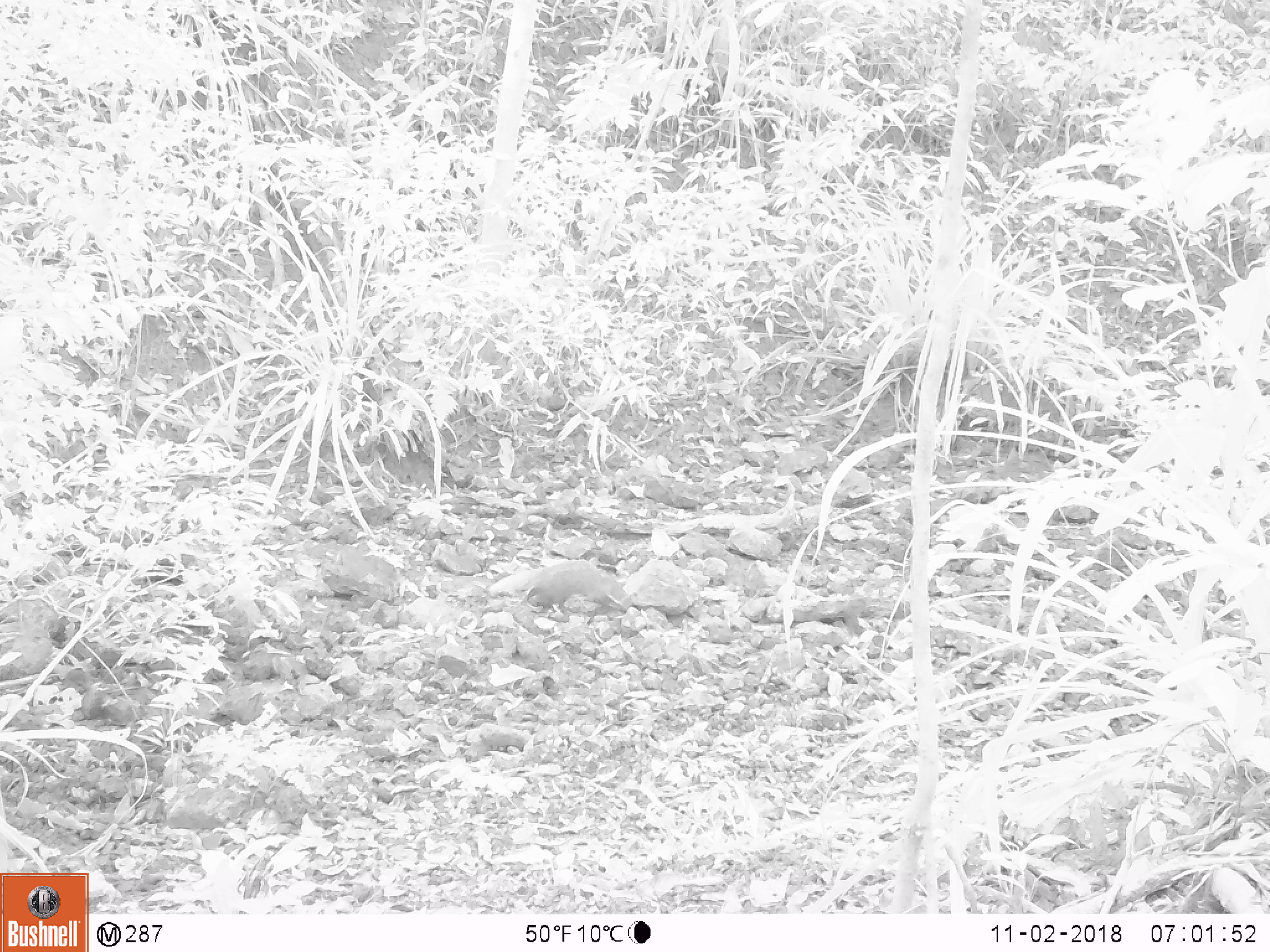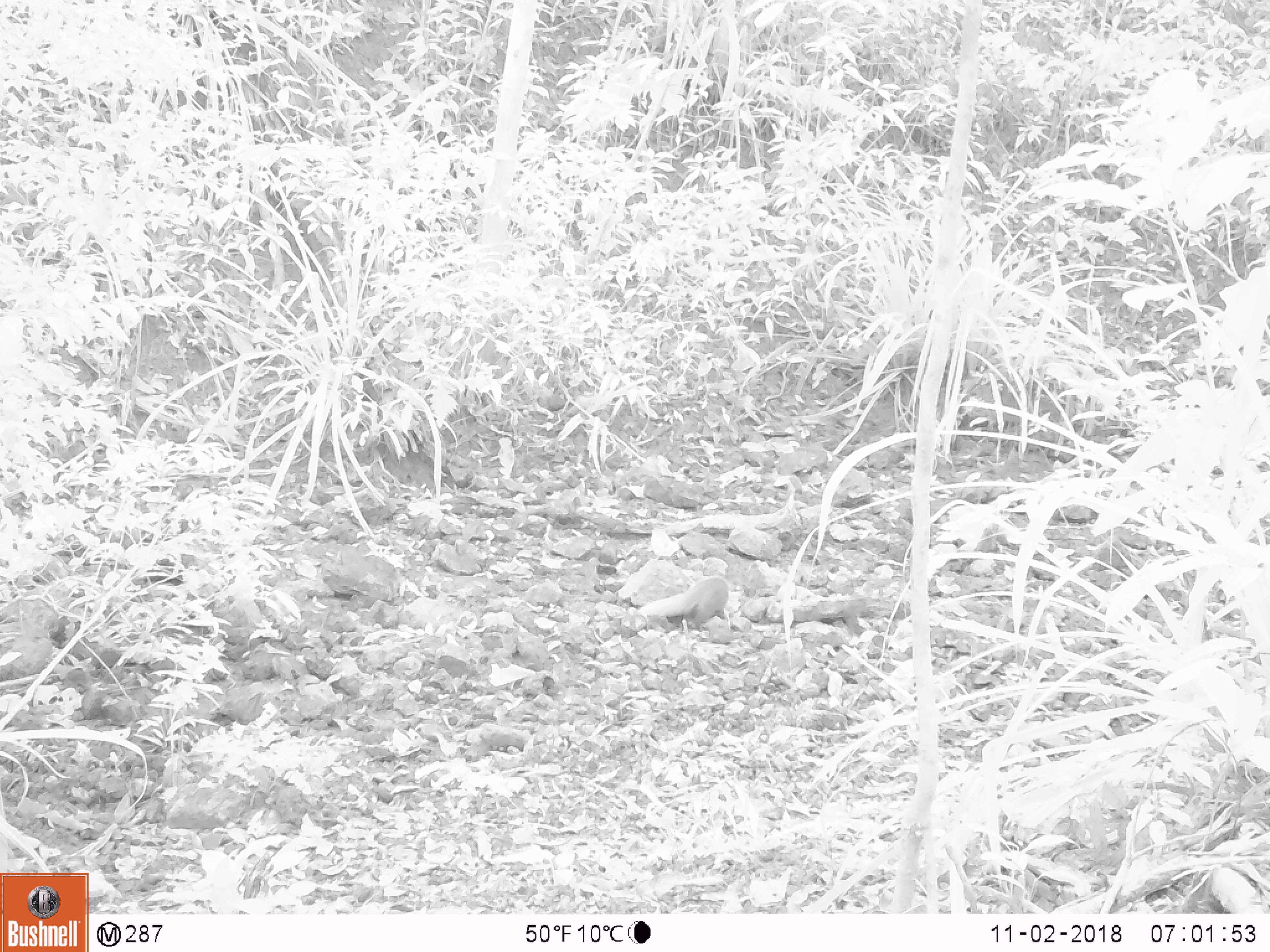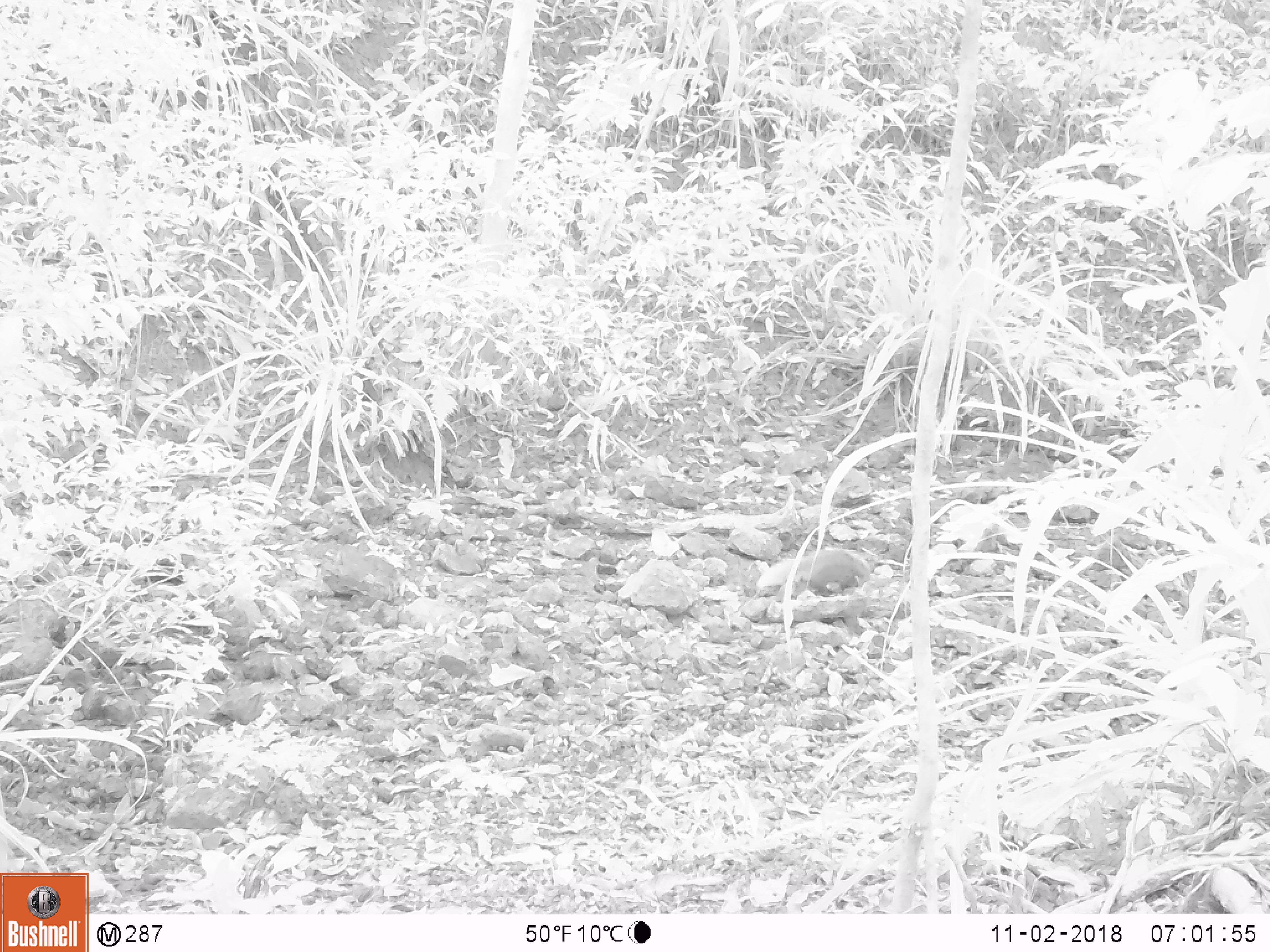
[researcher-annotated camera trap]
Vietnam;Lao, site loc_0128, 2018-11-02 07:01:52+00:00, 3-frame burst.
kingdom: Animalia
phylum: Chordata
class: Mammalia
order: Carnivora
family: Herpestidae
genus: Urva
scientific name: Urva urva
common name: crab-eating mongoose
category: crab eating mongoose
Crab eating mongoose (crab-eating mongoose) (Urva urva). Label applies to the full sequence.